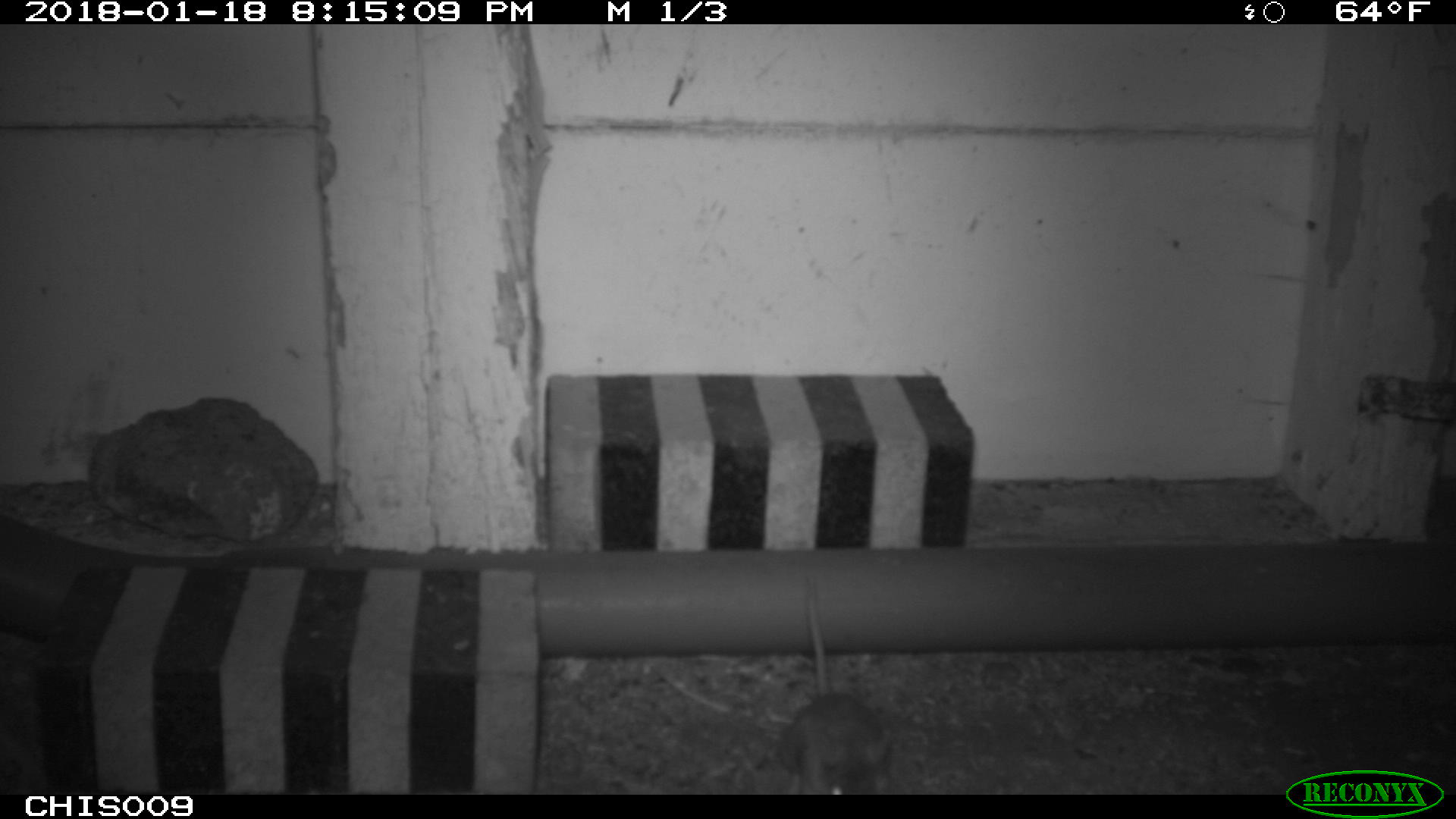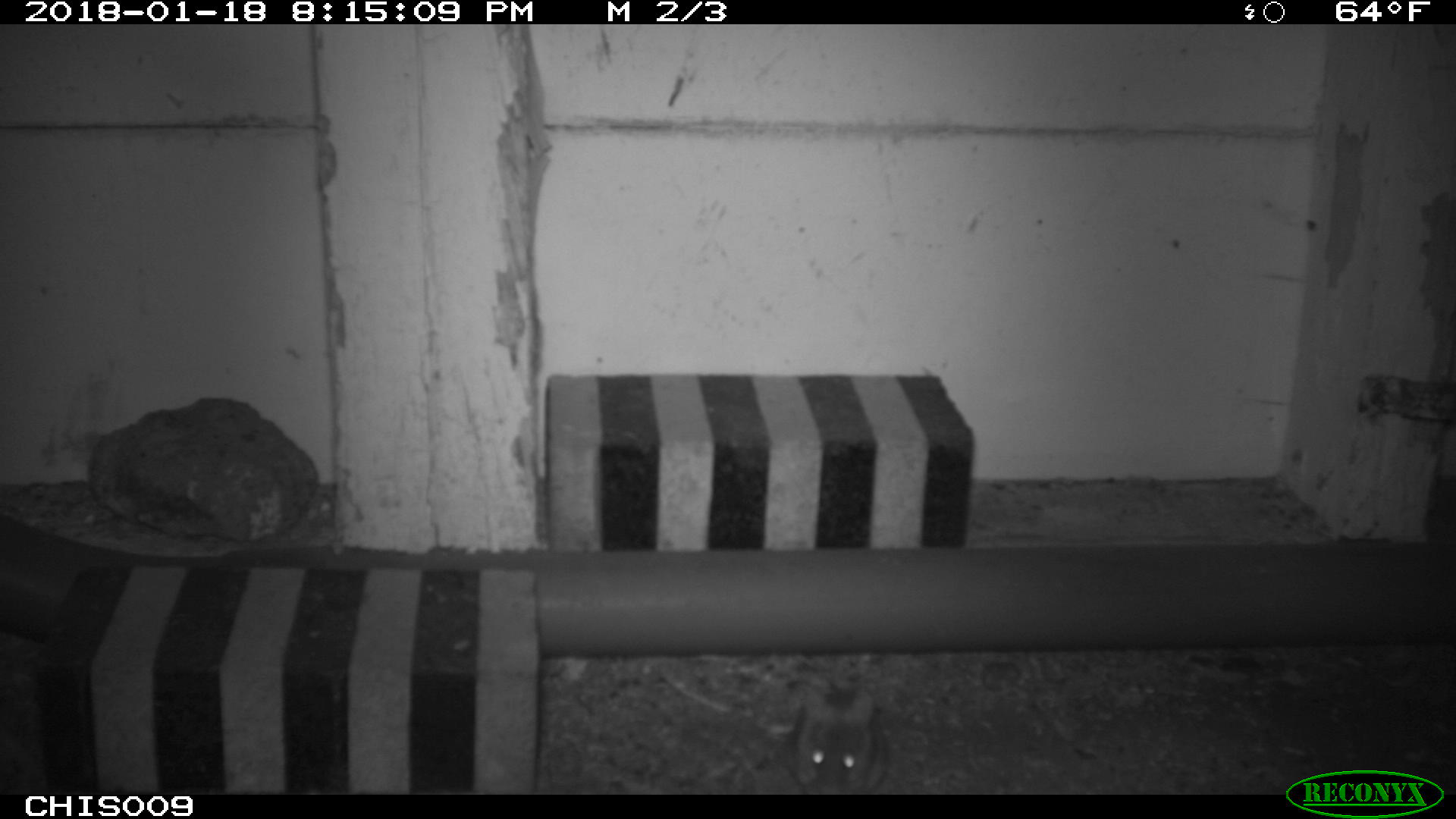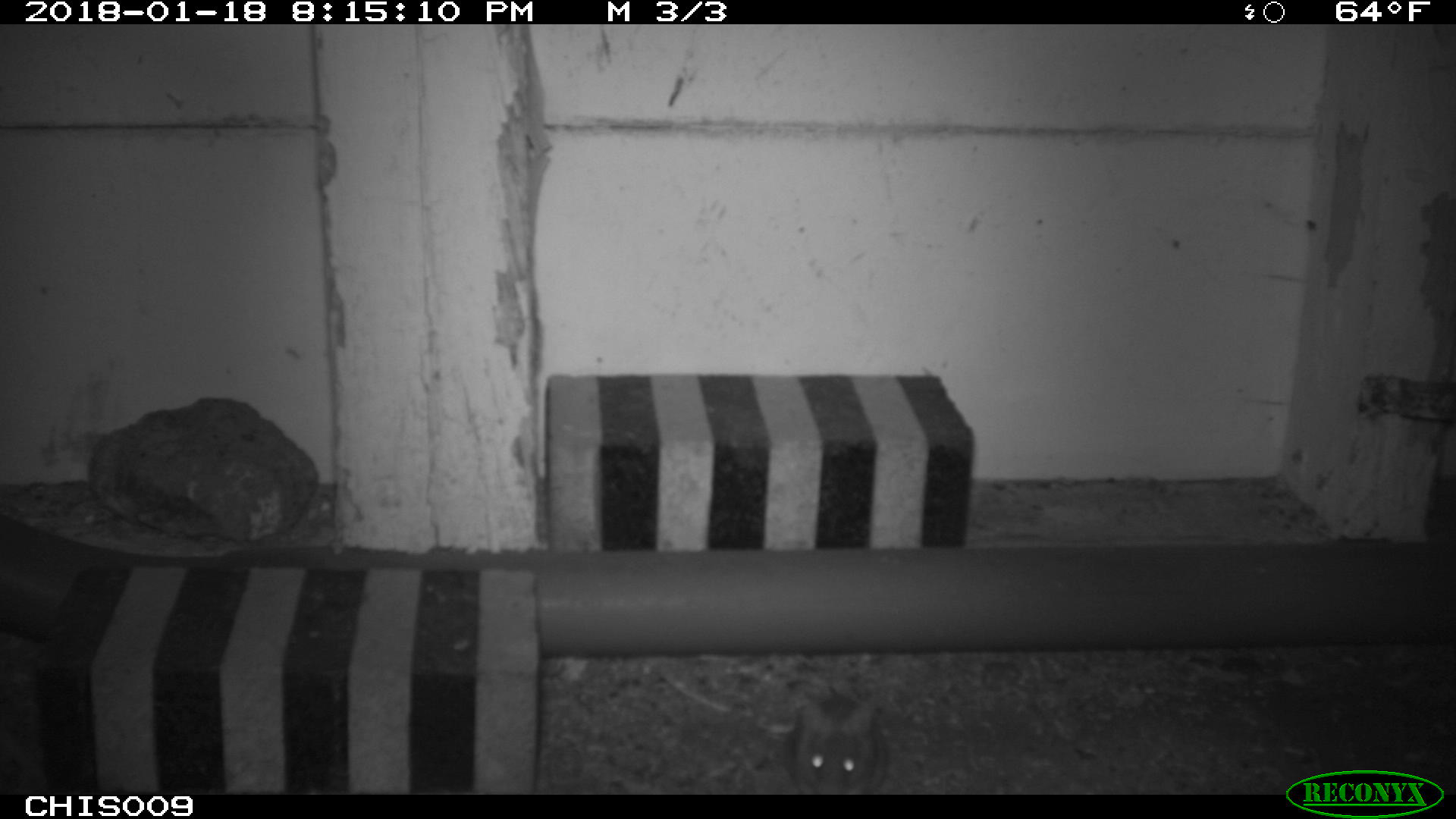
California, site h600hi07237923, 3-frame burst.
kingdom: Animalia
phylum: Chordata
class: Mammalia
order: Rodentia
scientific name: Rodentia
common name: rodent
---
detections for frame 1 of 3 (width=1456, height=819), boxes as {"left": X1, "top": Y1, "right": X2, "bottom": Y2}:
rodent: {"left": 780, "top": 590, "right": 893, "bottom": 794}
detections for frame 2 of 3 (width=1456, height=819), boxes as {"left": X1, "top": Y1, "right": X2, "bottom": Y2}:
rodent: {"left": 783, "top": 685, "right": 892, "bottom": 792}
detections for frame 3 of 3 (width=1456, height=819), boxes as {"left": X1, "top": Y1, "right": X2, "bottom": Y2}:
rodent: {"left": 781, "top": 690, "right": 890, "bottom": 793}